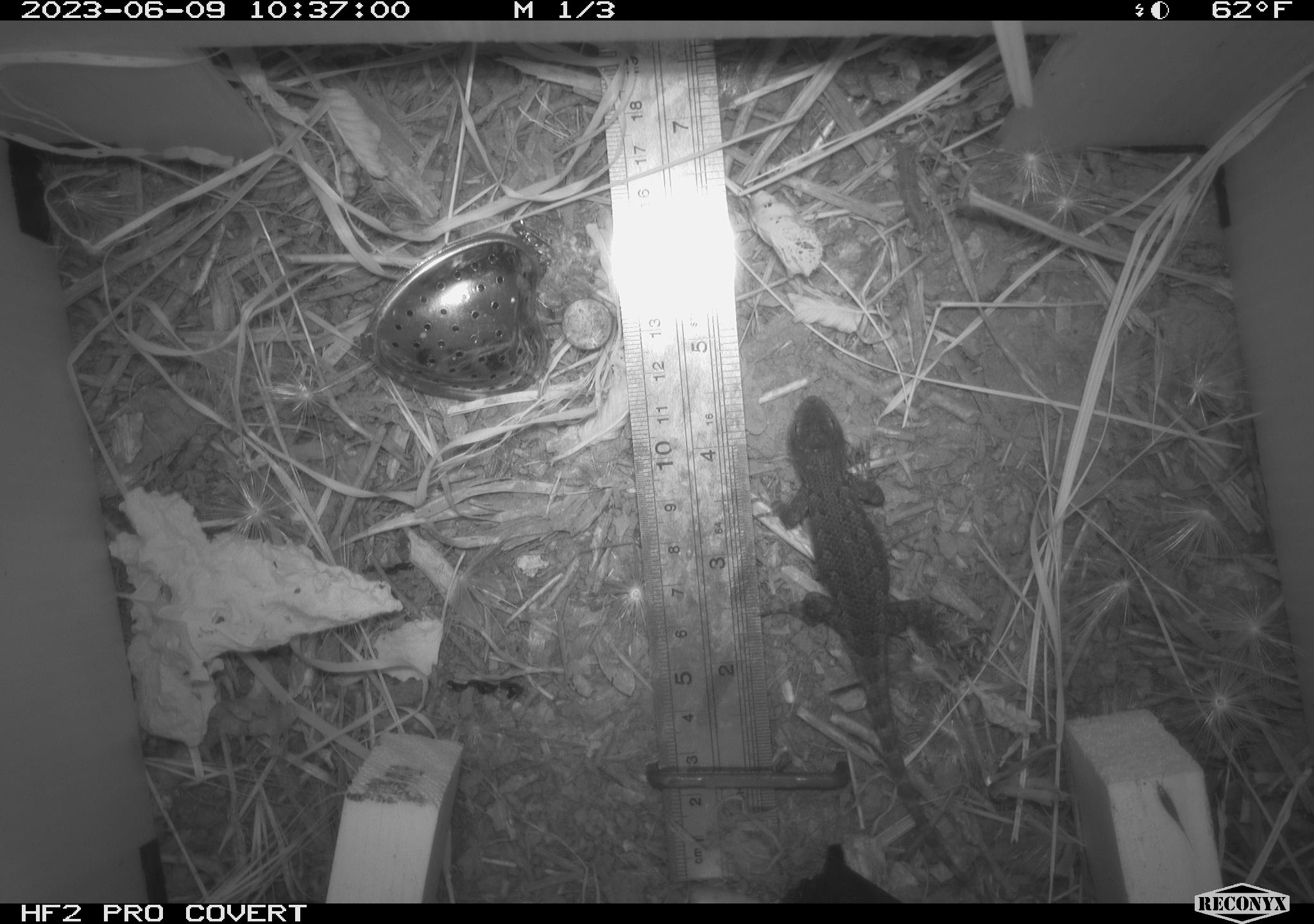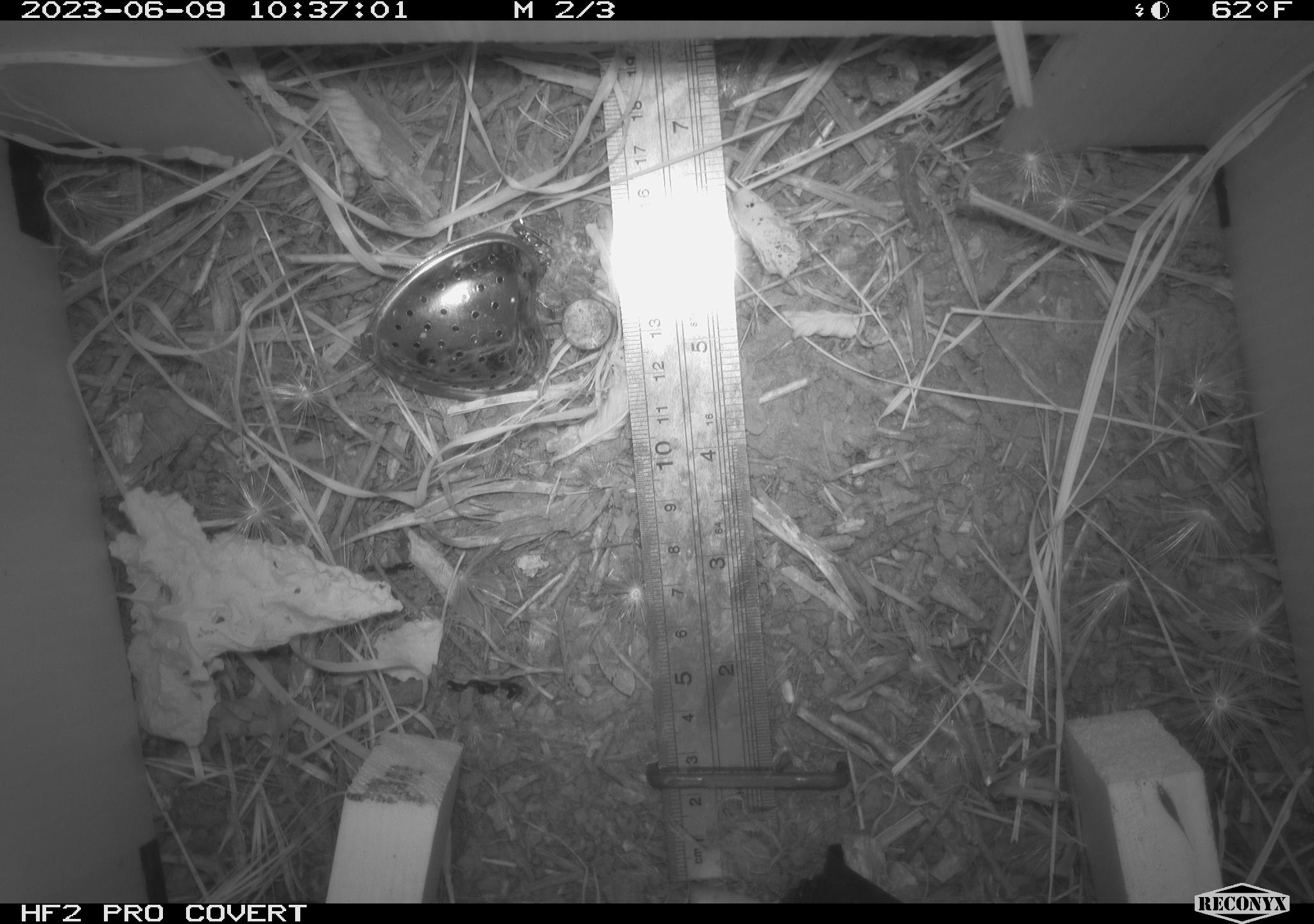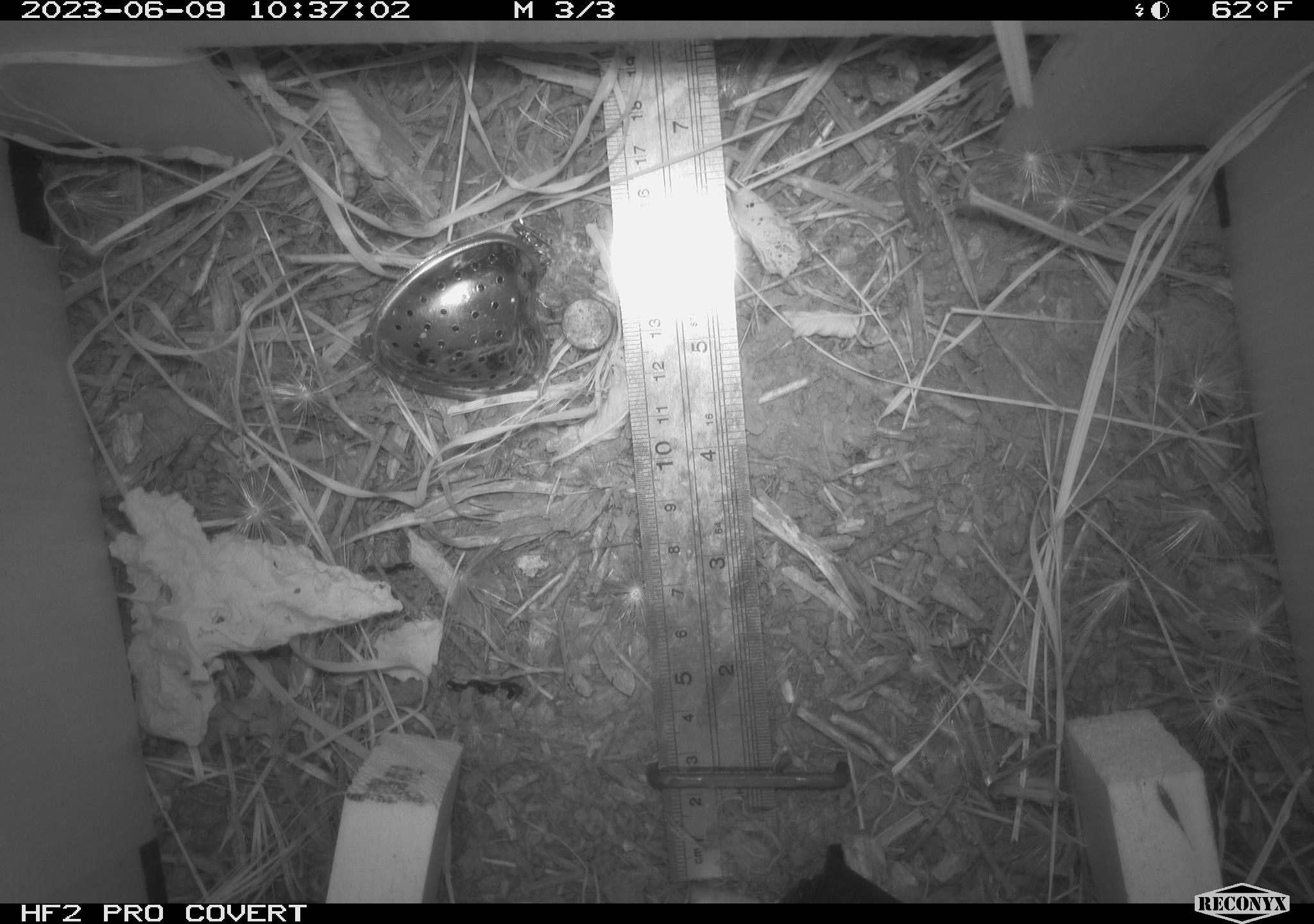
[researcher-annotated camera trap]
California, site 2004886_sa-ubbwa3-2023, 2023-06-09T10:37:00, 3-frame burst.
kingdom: Animalia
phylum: Chordata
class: Reptilia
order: Squamata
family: Phrynosomatidae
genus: Sceloporus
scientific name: Sceloporus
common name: spiny lizards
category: sceloporus species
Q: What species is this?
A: Sceloporus species (spiny lizards) (Sceloporus).